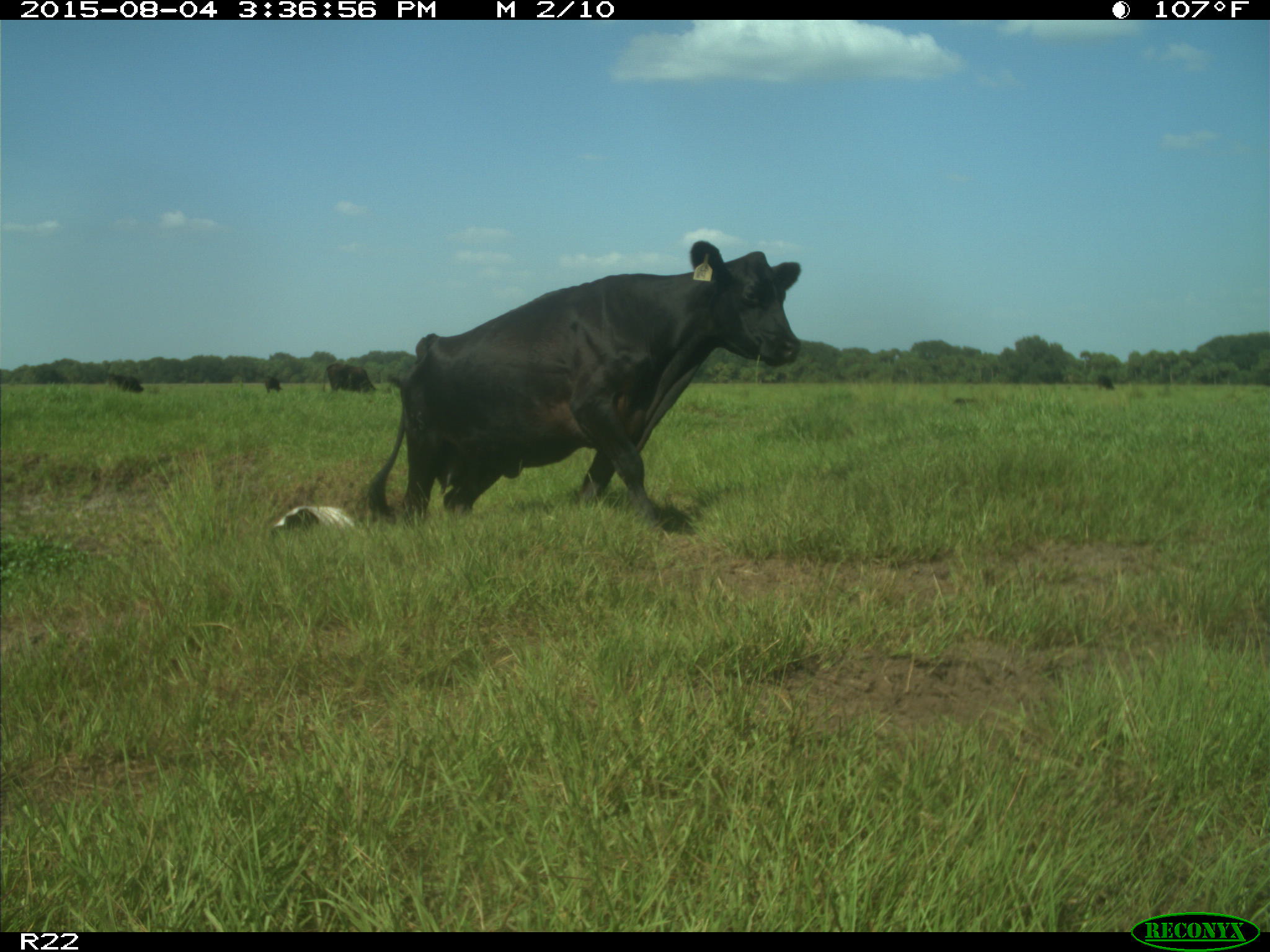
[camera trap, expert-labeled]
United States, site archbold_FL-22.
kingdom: Animalia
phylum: Chordata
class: Mammalia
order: Artiodactyla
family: Bovidae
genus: Bos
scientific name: Bos taurus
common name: domestic cow